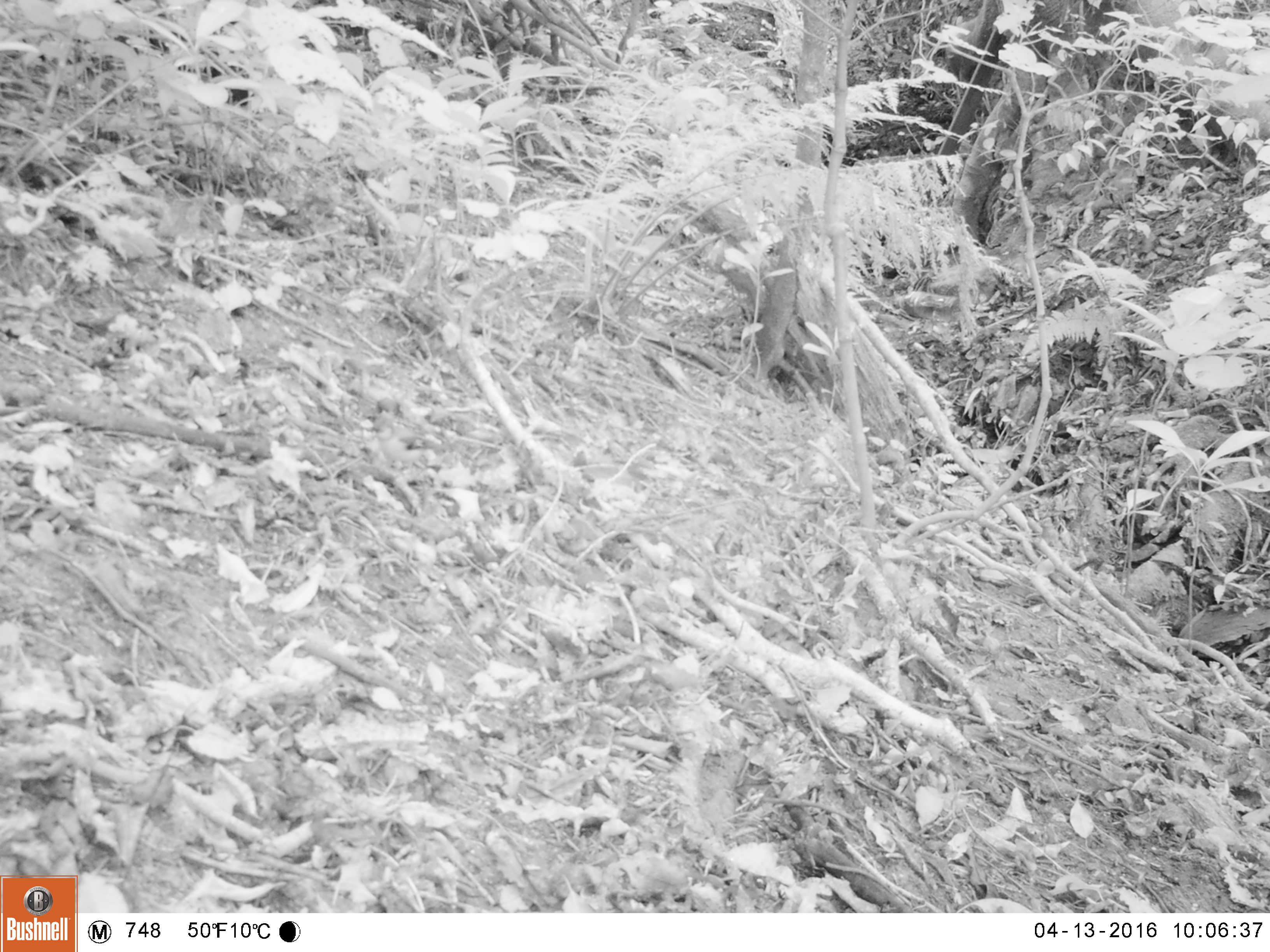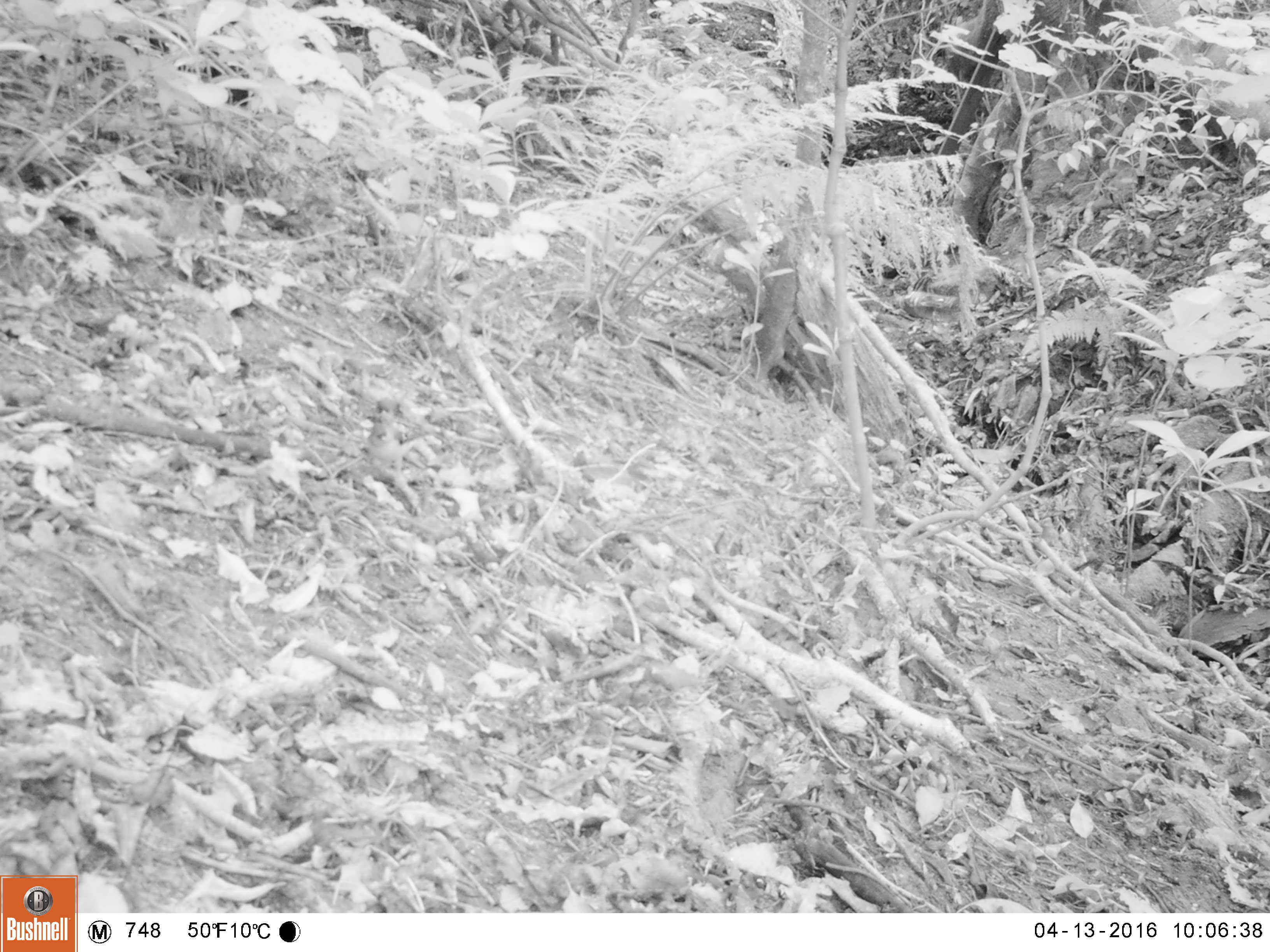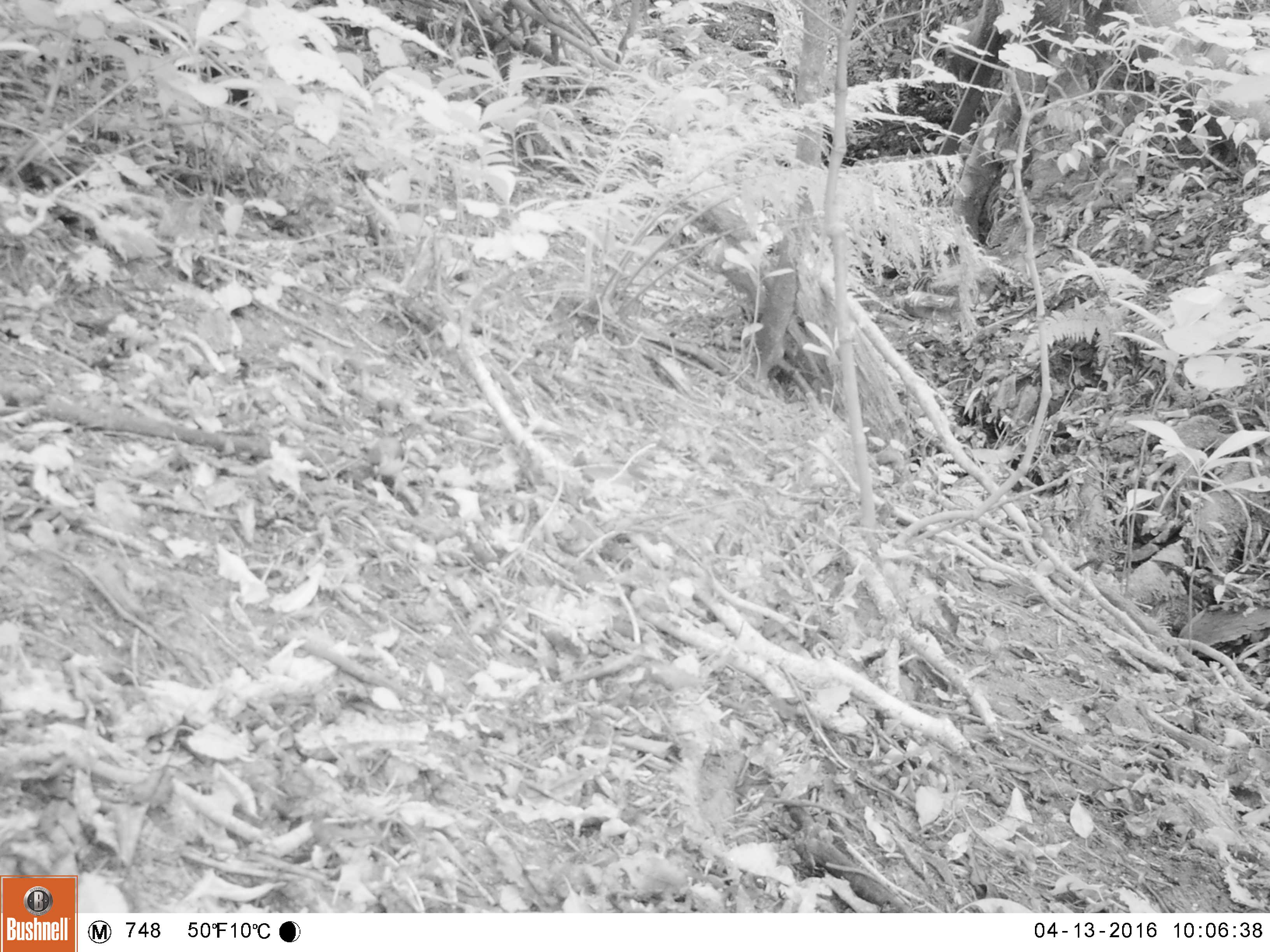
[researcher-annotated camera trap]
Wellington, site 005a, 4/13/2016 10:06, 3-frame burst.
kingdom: Animalia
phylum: Chordata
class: Aves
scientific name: Aves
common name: bird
Bird (Aves).